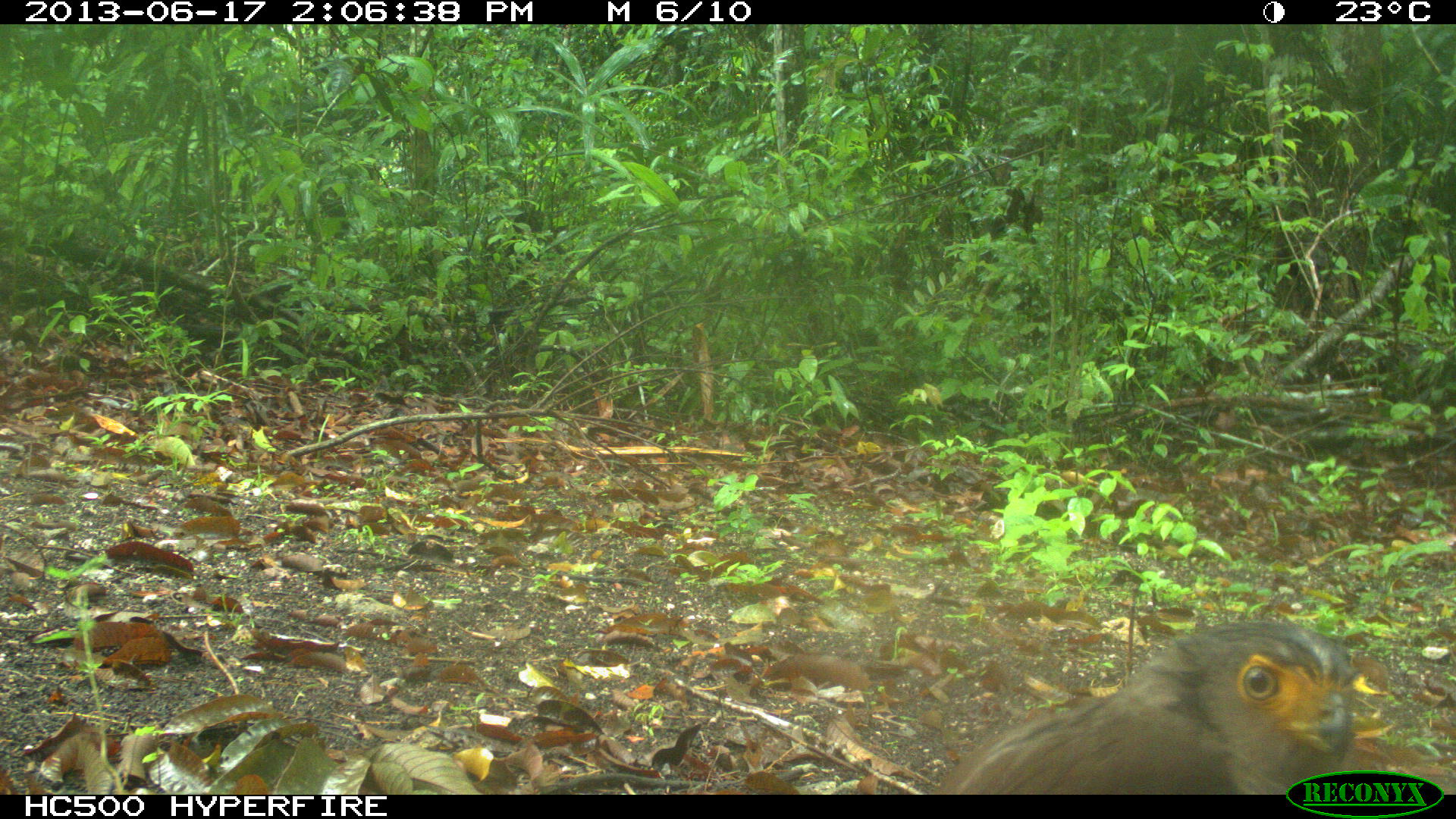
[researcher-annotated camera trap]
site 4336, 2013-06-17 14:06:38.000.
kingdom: Animalia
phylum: Chordata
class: Aves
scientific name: Aves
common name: birds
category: unknown raptor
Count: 1.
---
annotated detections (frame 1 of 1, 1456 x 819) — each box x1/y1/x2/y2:
unknown raptor: 936/617/1357/793